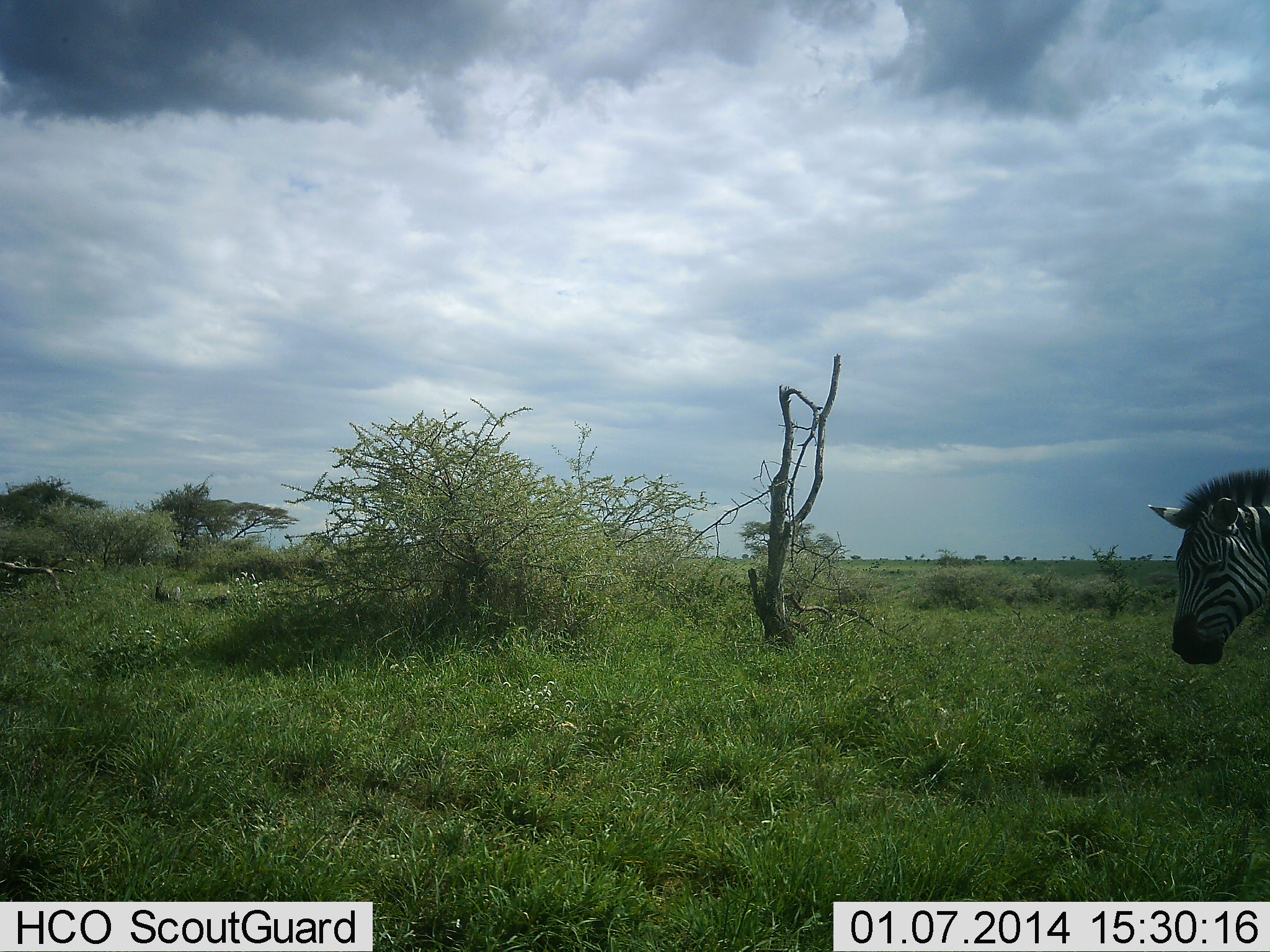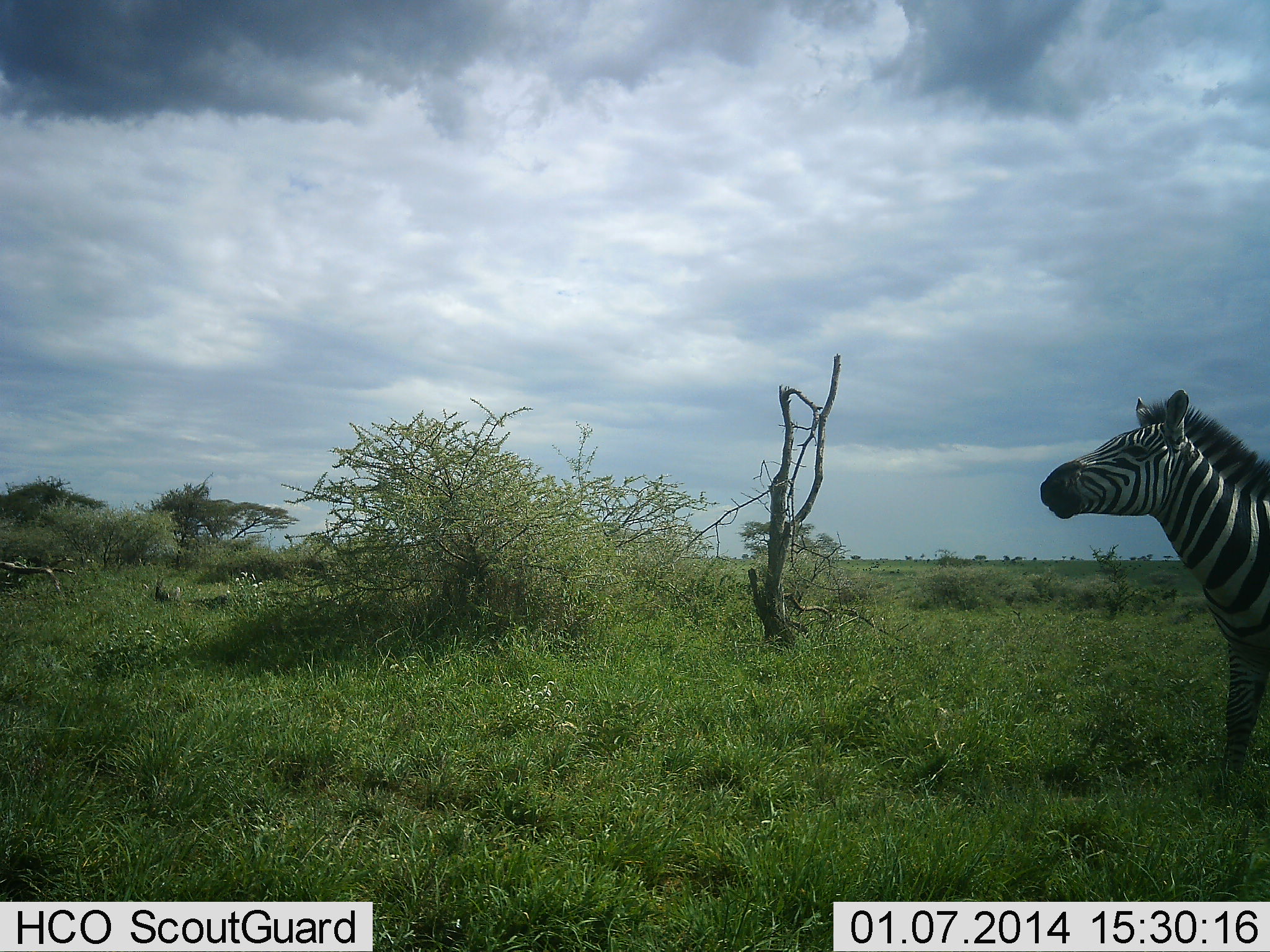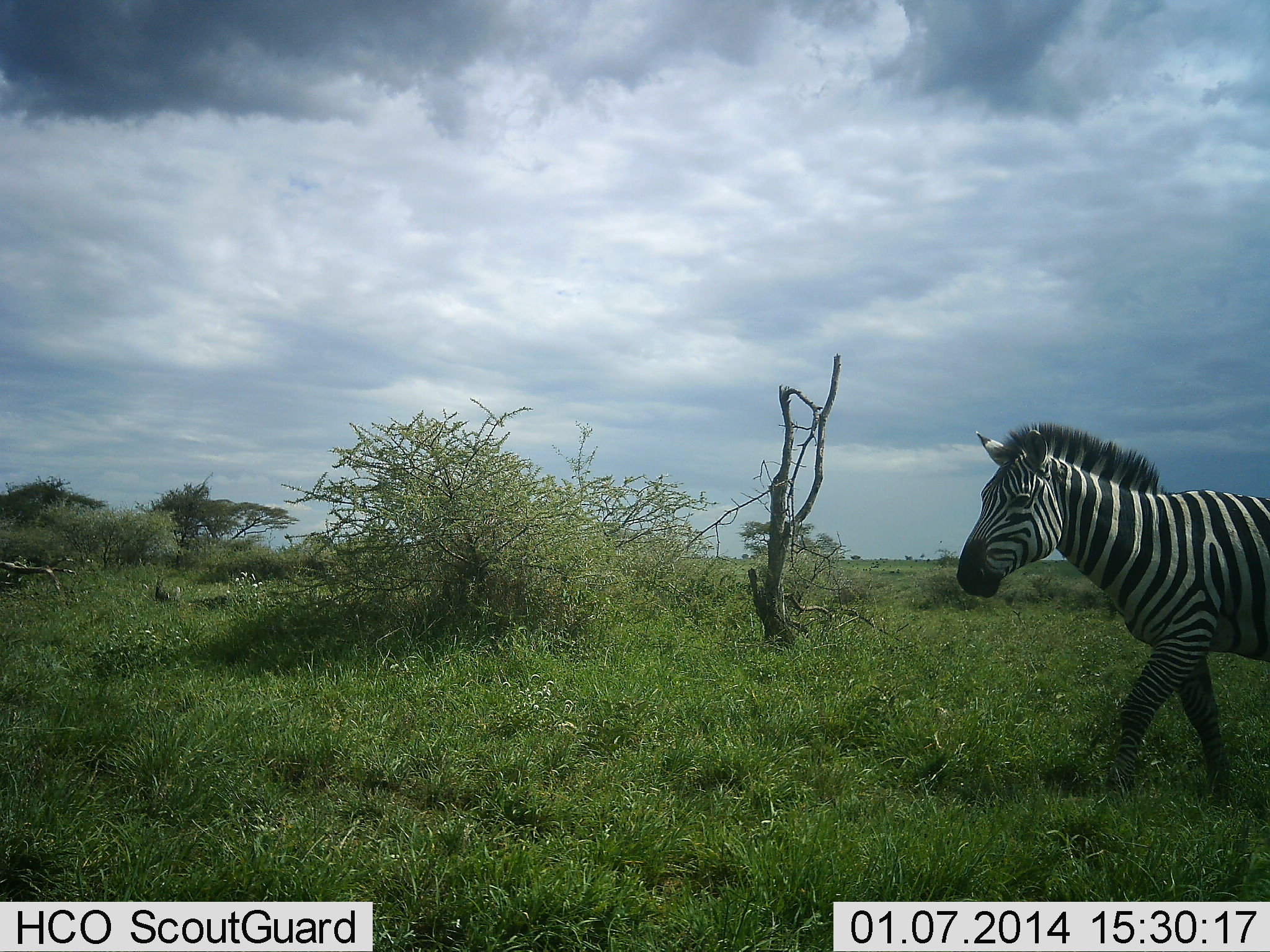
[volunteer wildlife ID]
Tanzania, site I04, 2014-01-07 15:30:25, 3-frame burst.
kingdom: Animalia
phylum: Chordata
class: Mammalia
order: Perissodactyla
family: Equidae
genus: Equus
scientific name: Equus quagga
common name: plains zebra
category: zebra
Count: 1.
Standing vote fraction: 20%.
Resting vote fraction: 0%.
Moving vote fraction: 70%.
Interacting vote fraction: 10%.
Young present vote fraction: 0%.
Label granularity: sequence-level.